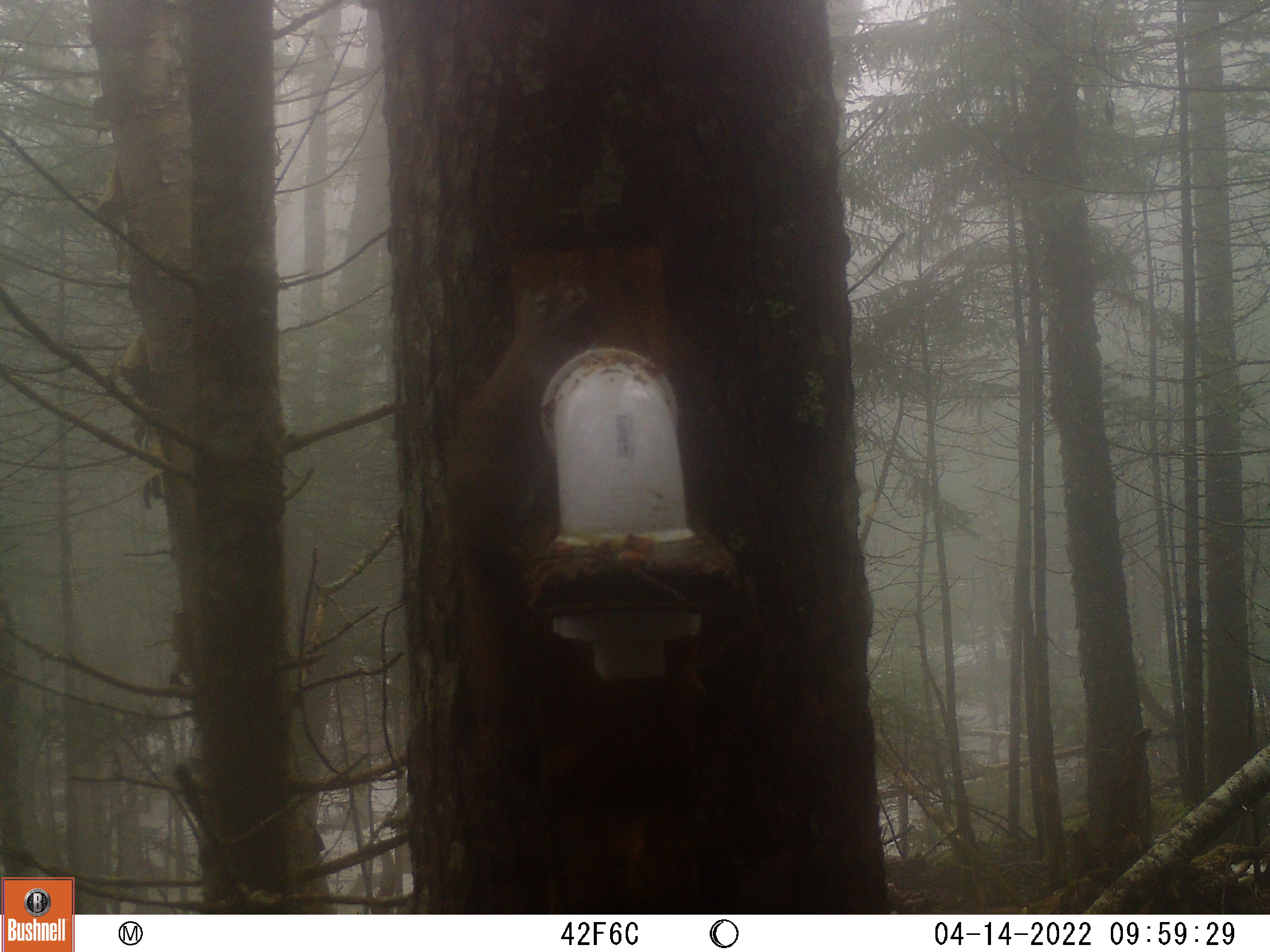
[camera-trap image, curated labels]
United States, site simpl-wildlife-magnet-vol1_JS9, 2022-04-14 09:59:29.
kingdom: Animalia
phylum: Chordata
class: Mammalia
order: Rodentia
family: Sciuridae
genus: Tamiasciurus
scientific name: Tamiasciurus hudsonicus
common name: red squirrel